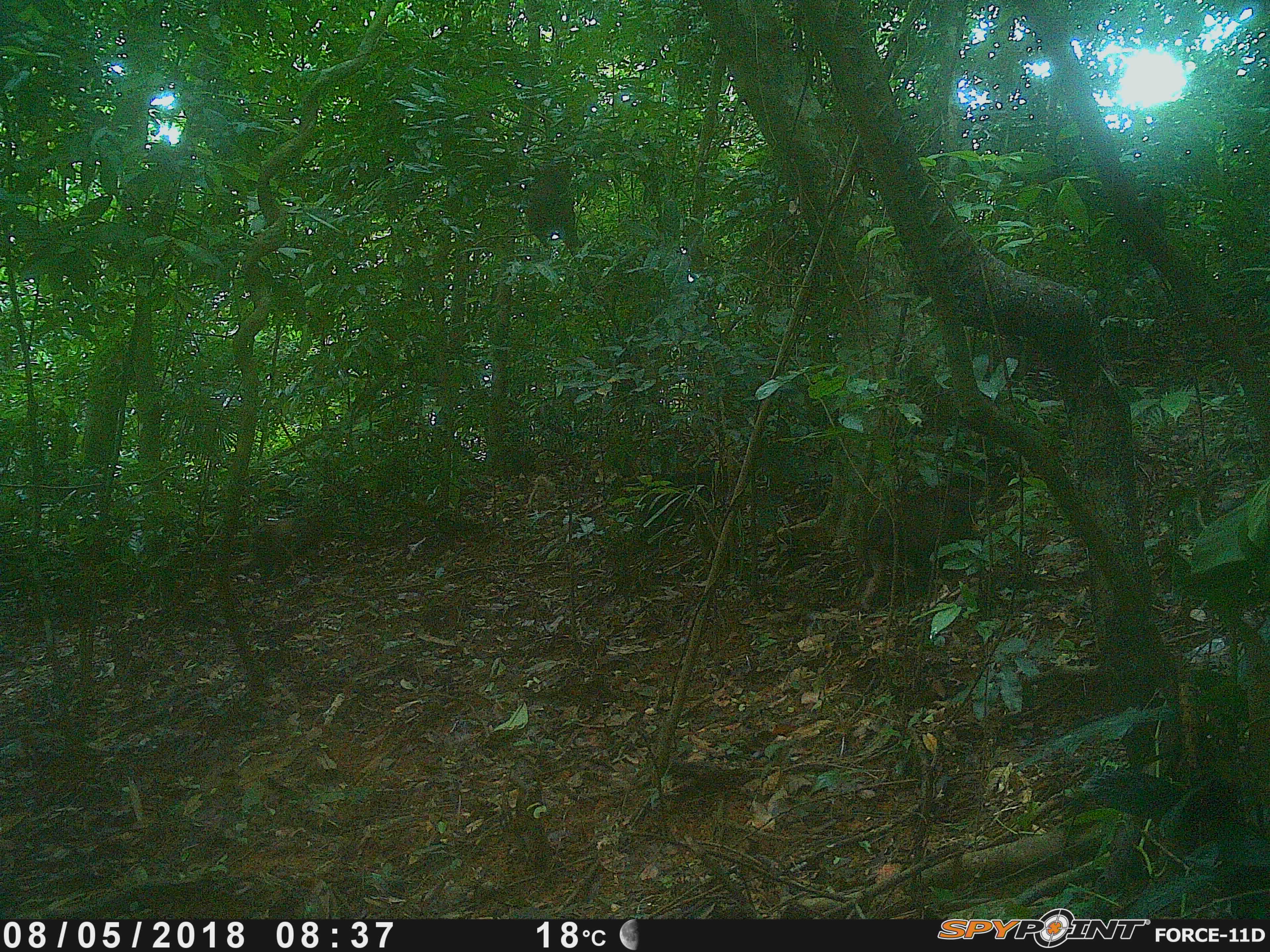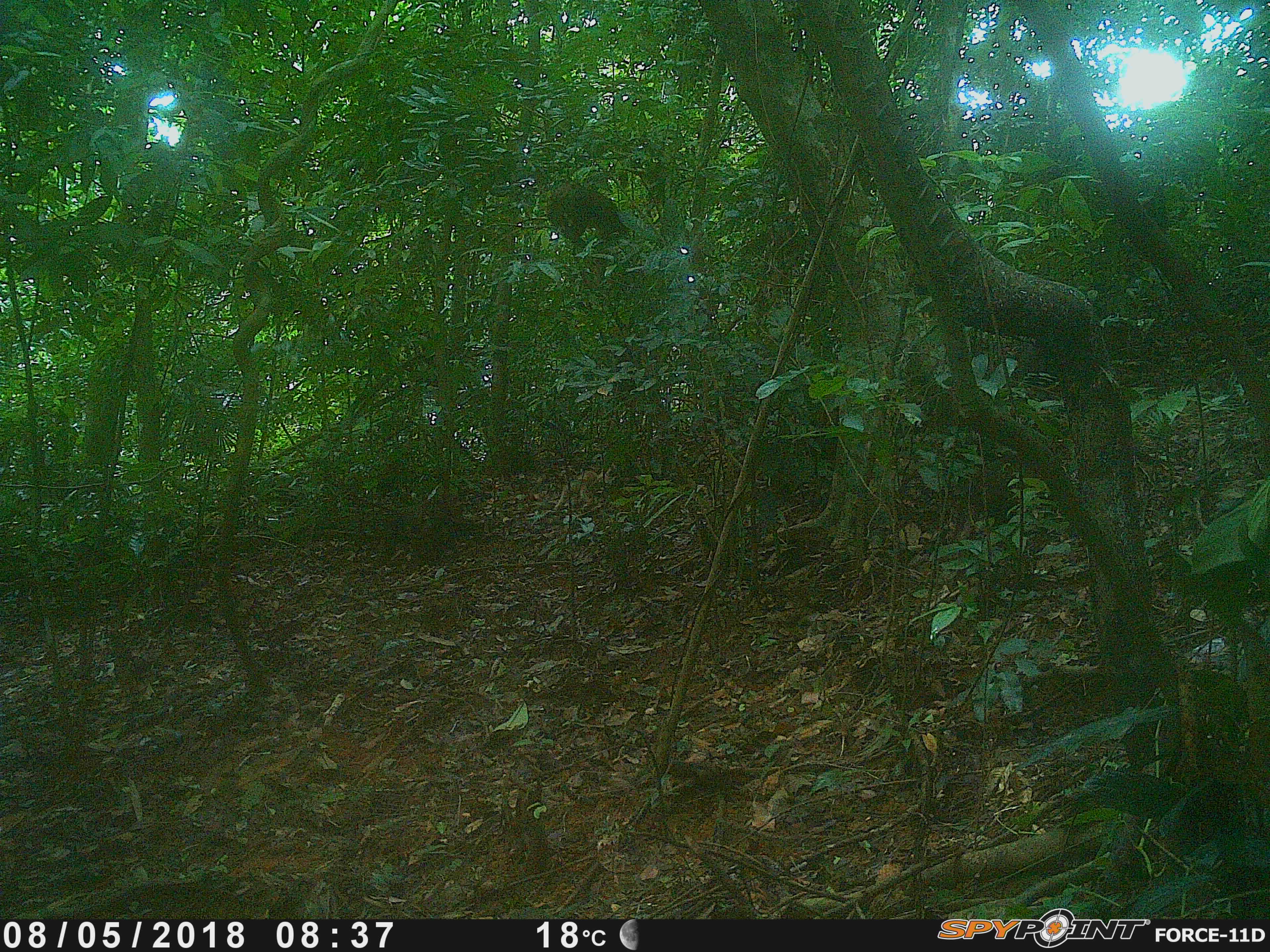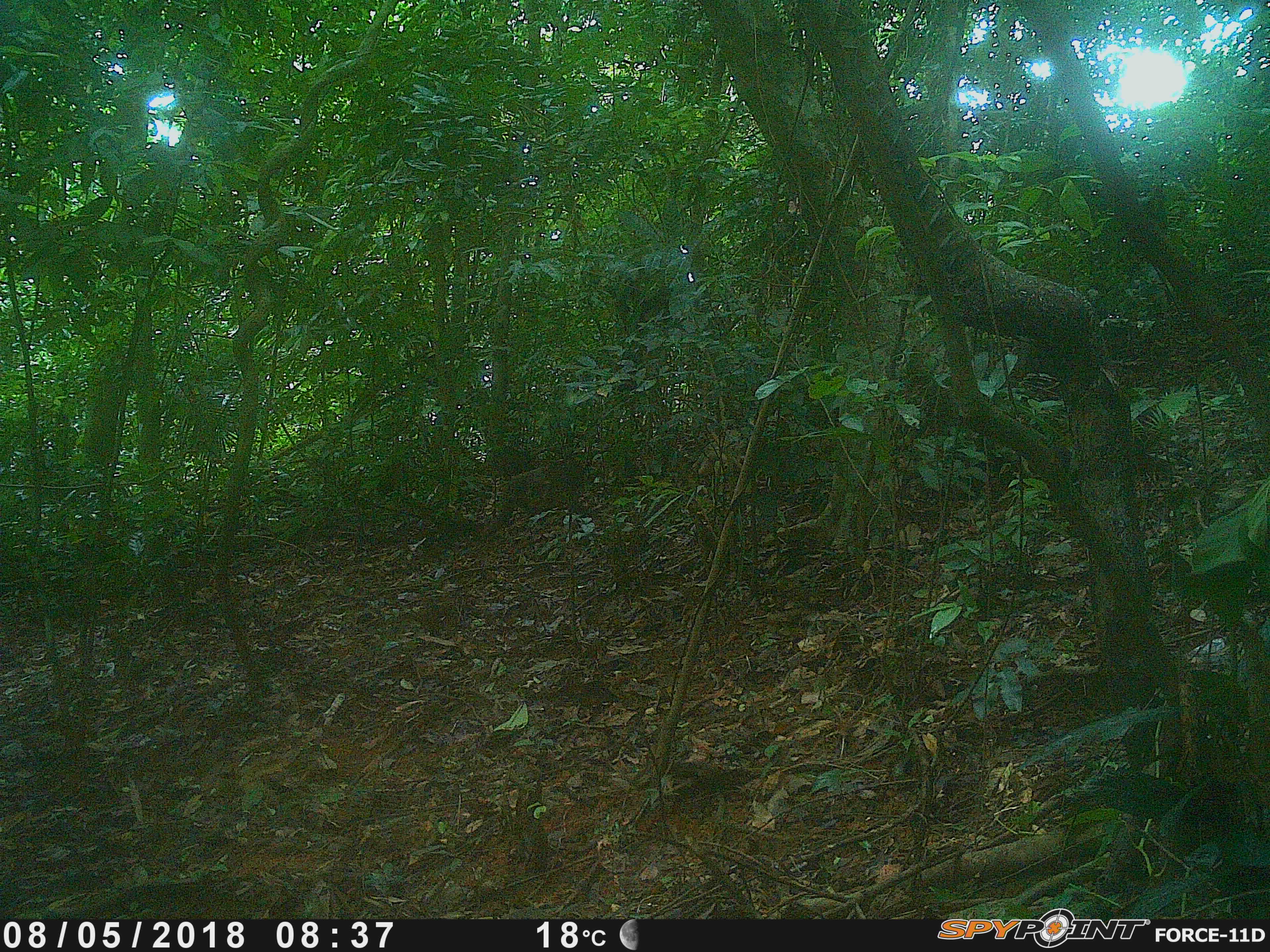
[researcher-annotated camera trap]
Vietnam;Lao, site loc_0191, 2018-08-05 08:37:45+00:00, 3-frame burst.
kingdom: Animalia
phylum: Chordata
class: Mammalia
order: Primates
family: Cercopithecidae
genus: Macaca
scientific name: Macaca arctoides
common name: stump-tailed macaque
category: stump tailed macaque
Stump tailed macaque (stump-tailed macaque) (Macaca arctoides). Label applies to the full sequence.